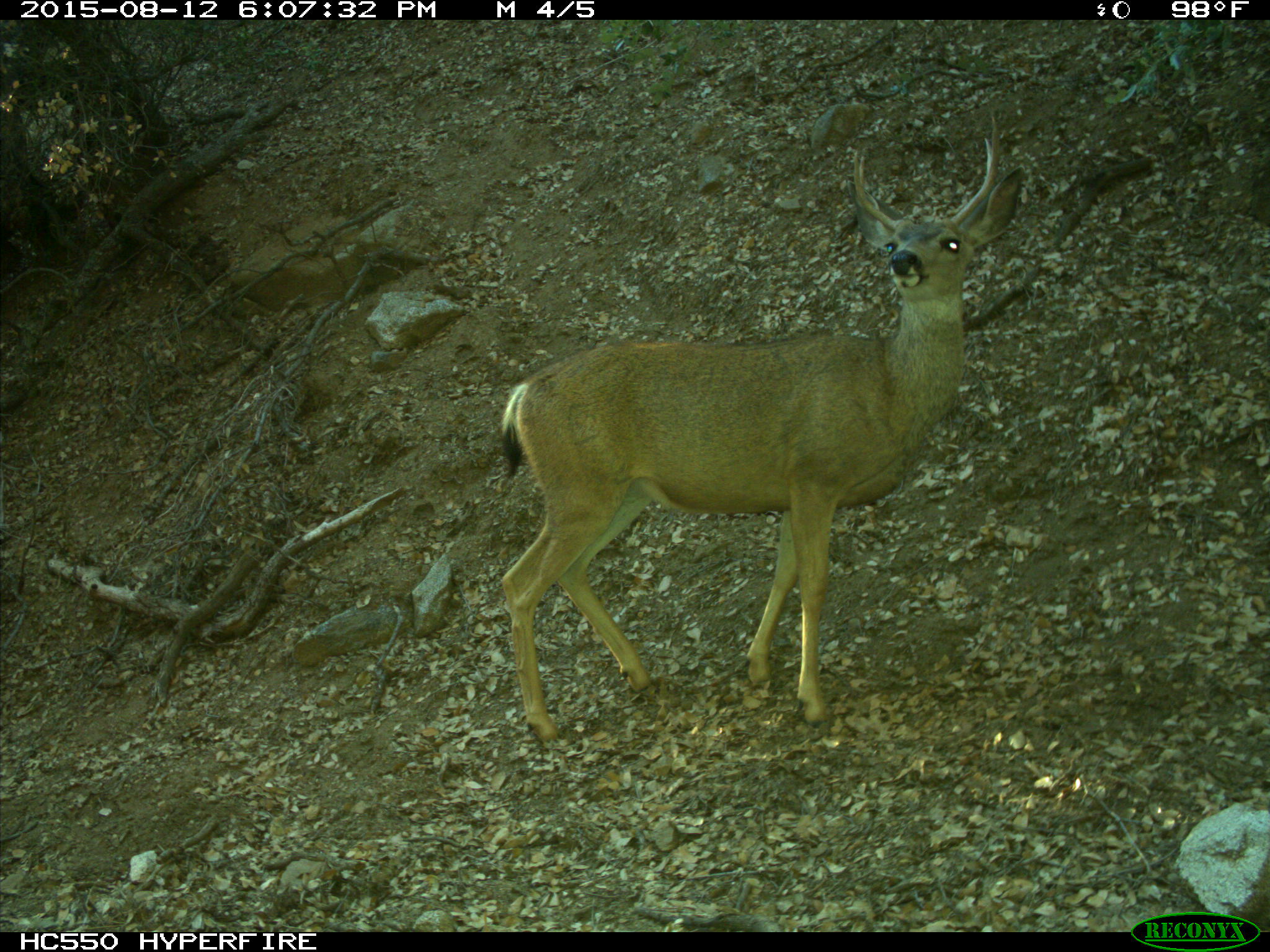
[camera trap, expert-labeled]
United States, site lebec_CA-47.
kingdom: Animalia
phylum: Chordata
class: Mammalia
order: Artiodactyla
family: Cervidae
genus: Odocoileus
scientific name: Odocoileus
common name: deer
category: unidentified deer